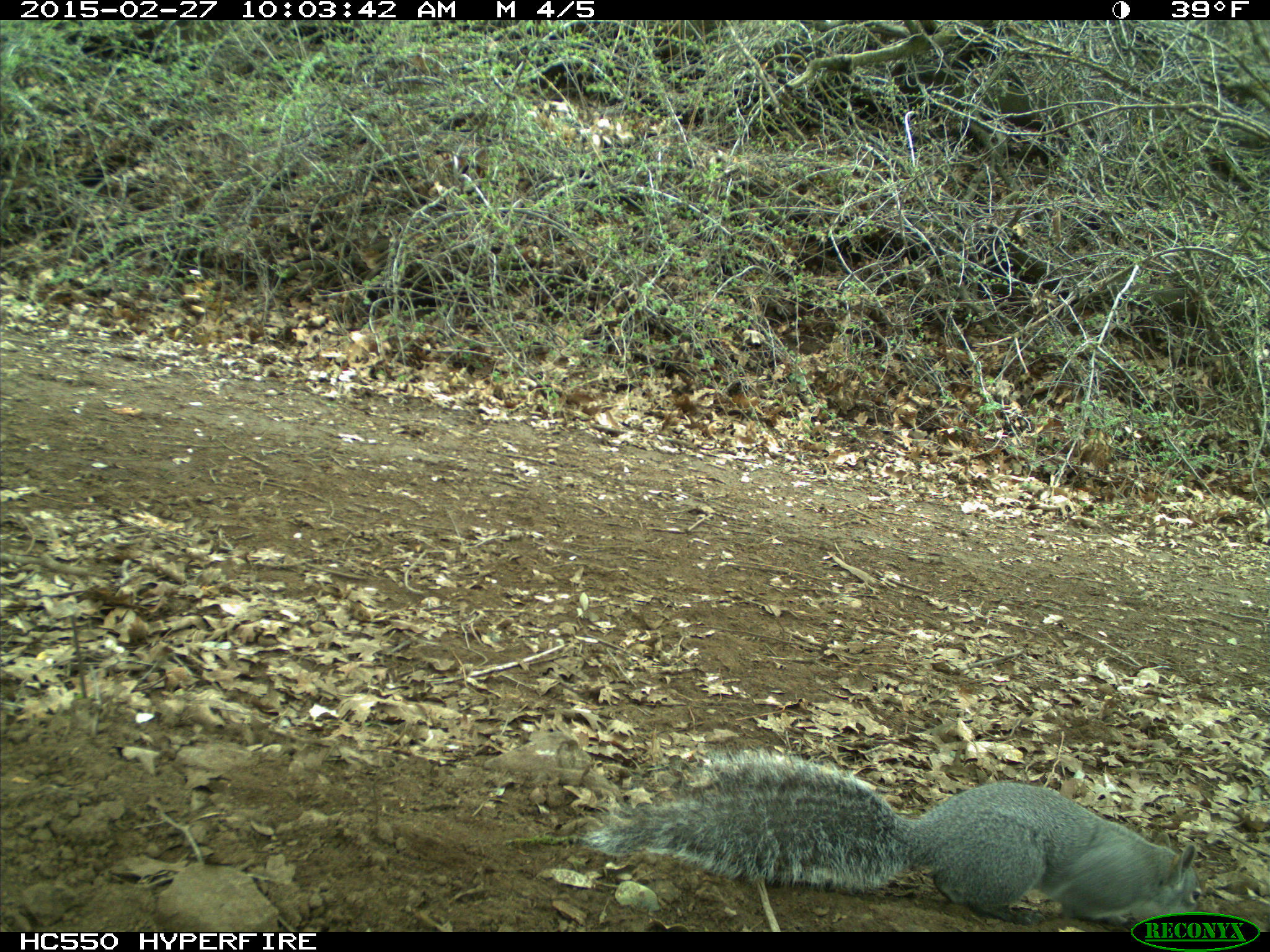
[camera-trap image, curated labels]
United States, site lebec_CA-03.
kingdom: Animalia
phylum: Chordata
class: Mammalia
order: Rodentia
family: Sciuridae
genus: Sciurus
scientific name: Sciurus carolinensis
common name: eastern gray squirrel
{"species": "Sciurus carolinensis (eastern gray squirrel)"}